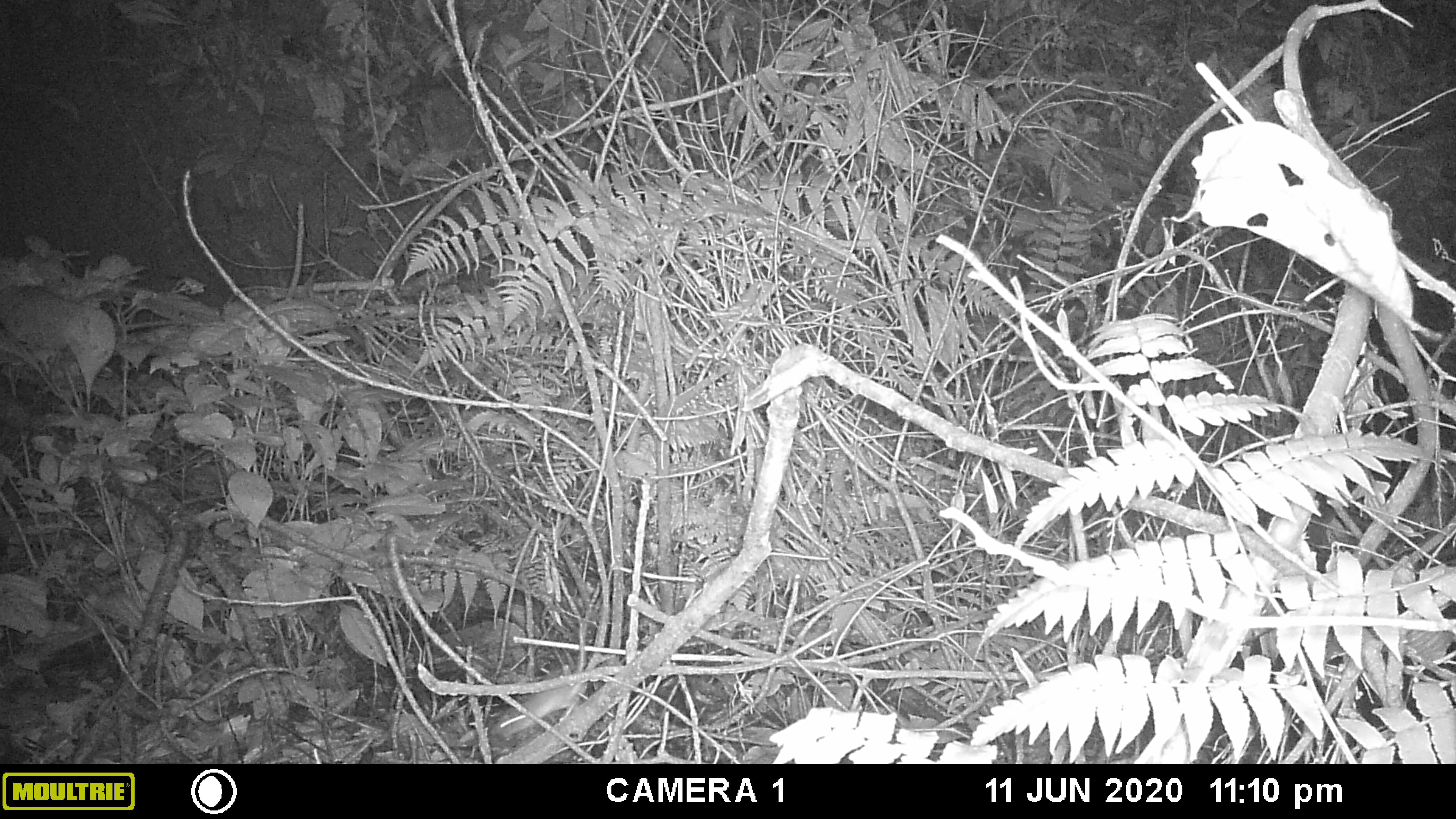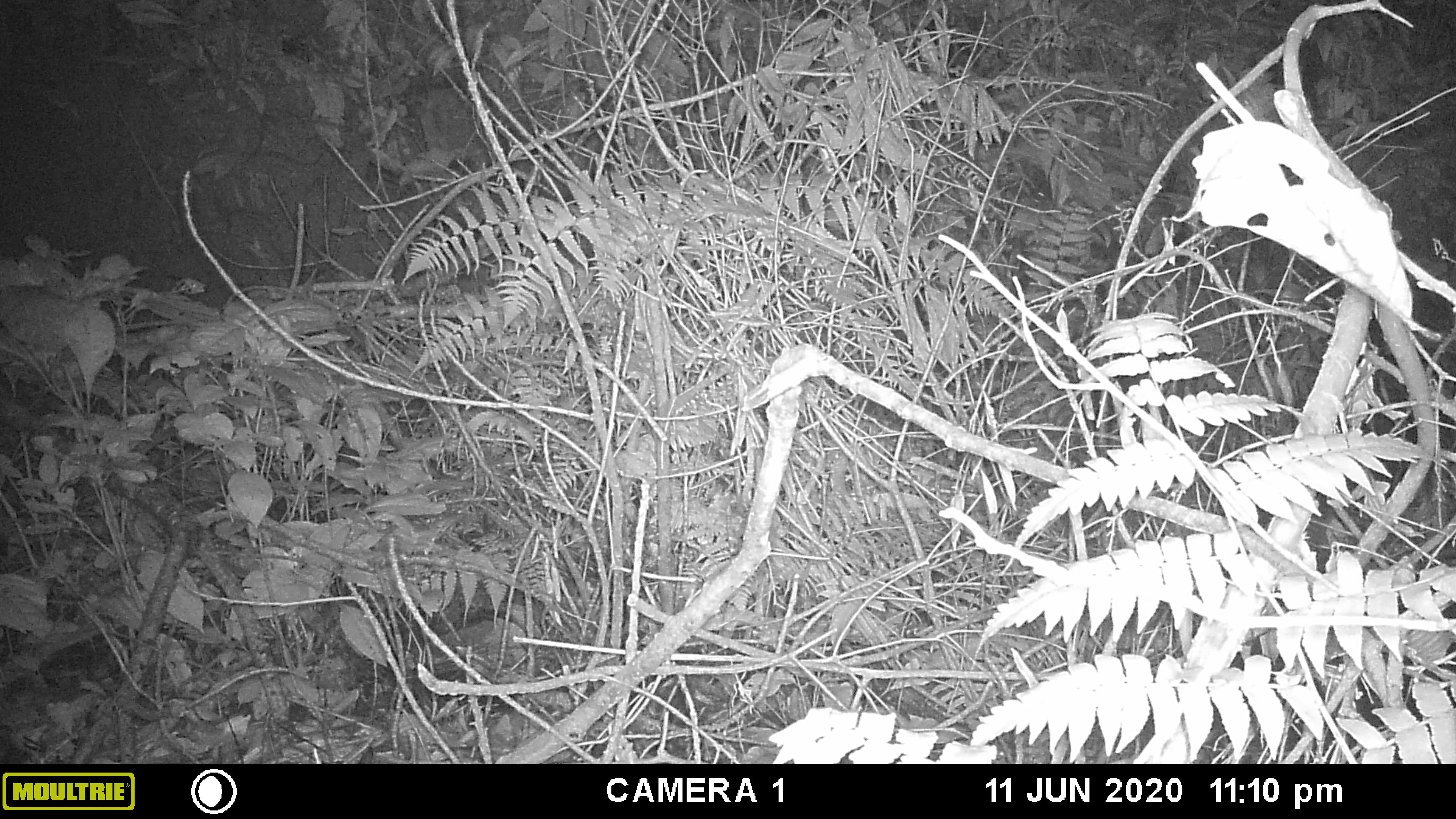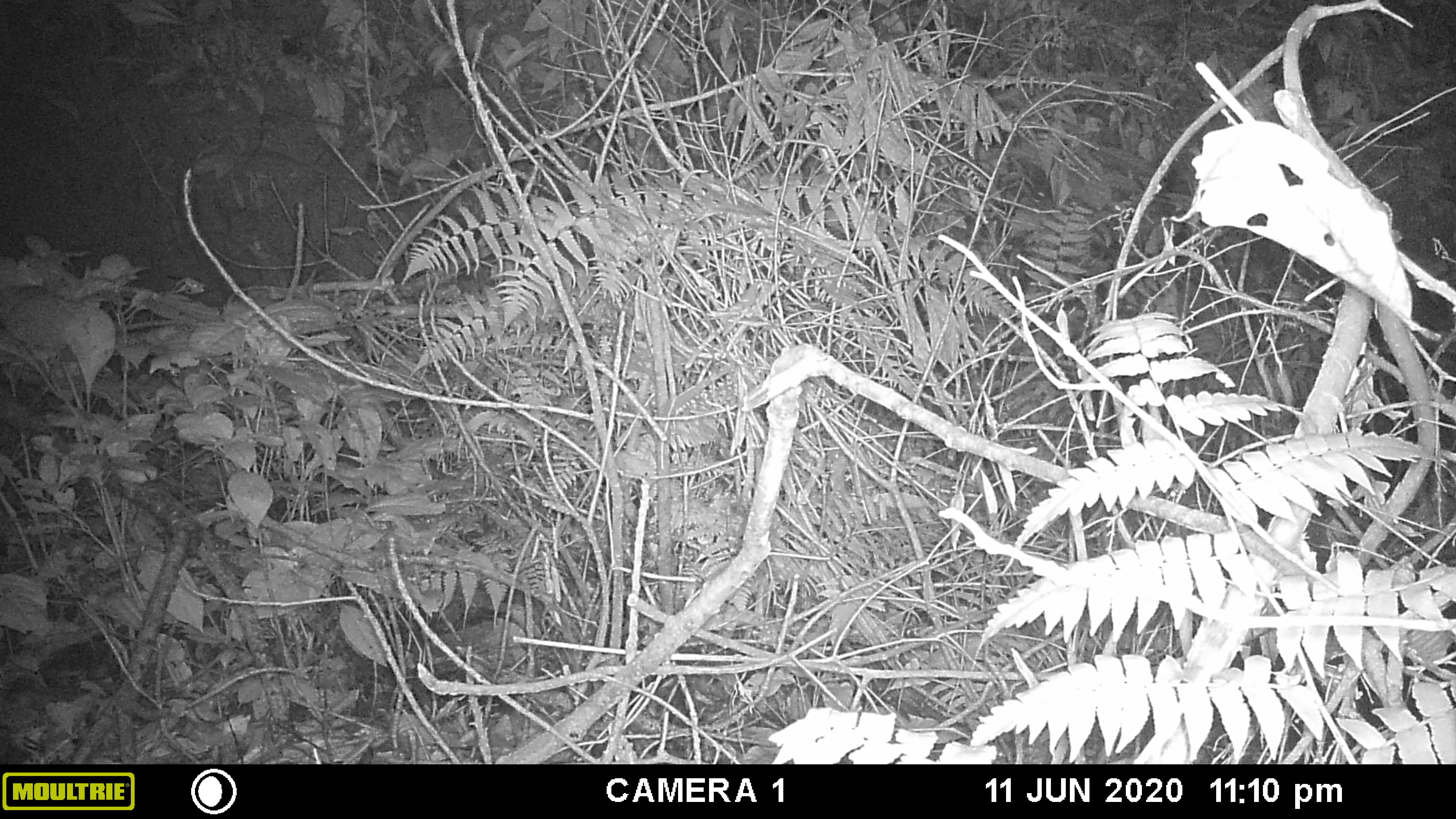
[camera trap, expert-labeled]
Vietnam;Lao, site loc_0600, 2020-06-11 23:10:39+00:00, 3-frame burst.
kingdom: Animalia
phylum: Chordata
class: Mammalia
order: Rodentia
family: Muridae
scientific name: Muridae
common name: old-world mice and rats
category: unidentified murid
Unidentified murid (old-world mice and rats) (Muridae). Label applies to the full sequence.